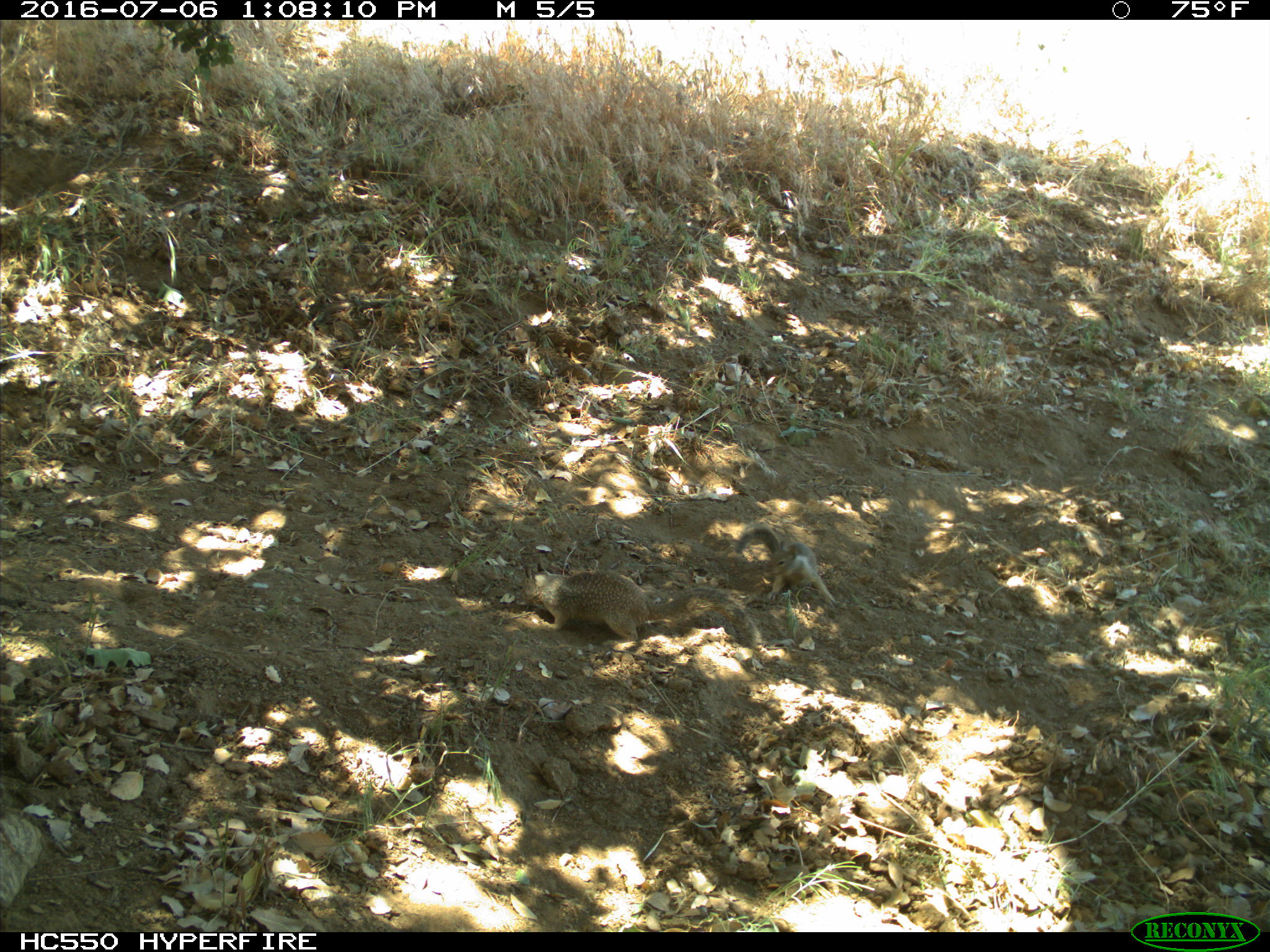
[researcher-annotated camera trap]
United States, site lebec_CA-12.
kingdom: Animalia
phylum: Chordata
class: Mammalia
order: Rodentia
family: Sciuridae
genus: Otospermophilus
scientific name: Otospermophilus beecheyi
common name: california ground squirrel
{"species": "Otospermophilus beecheyi (california ground squirrel)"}